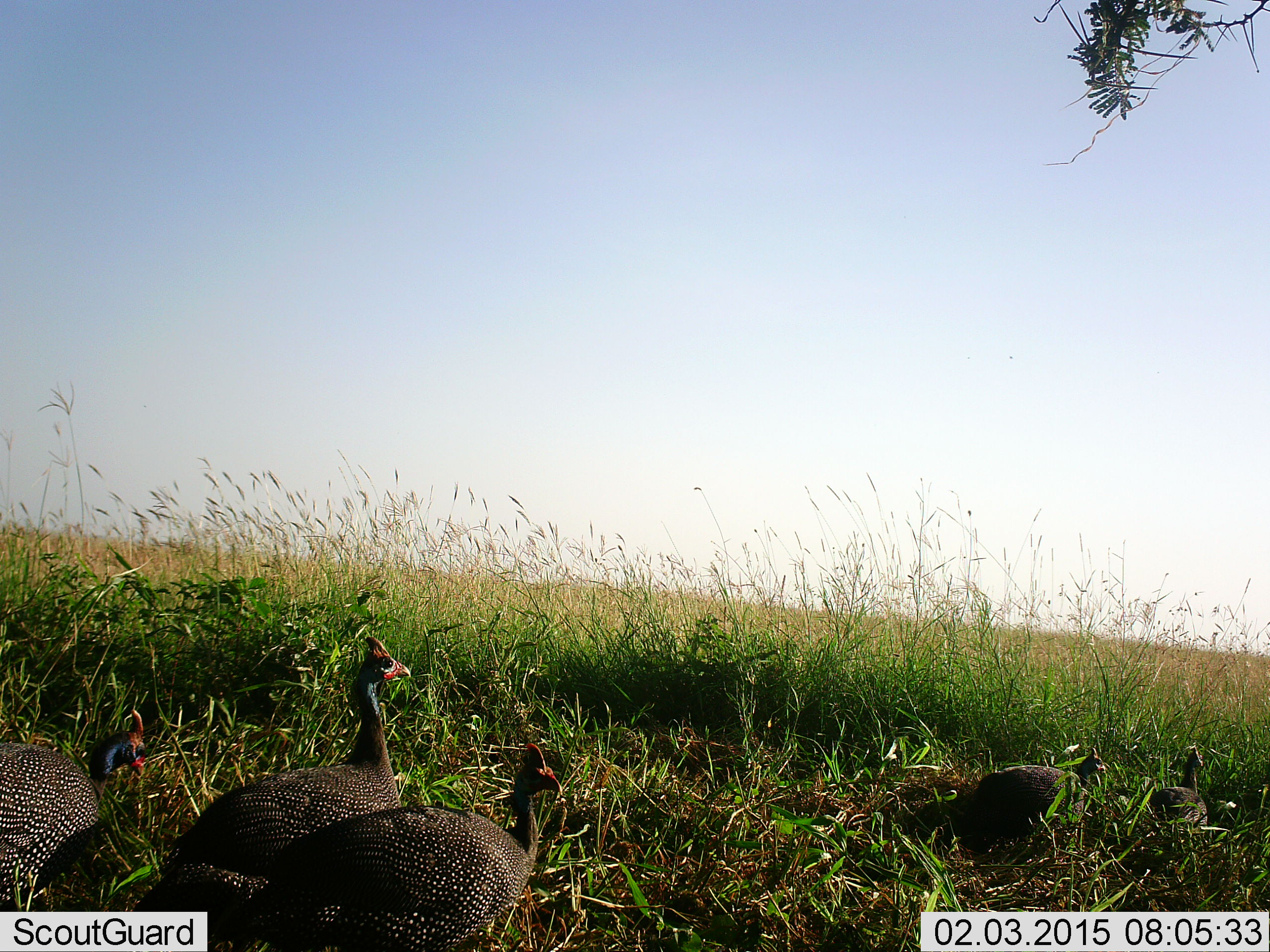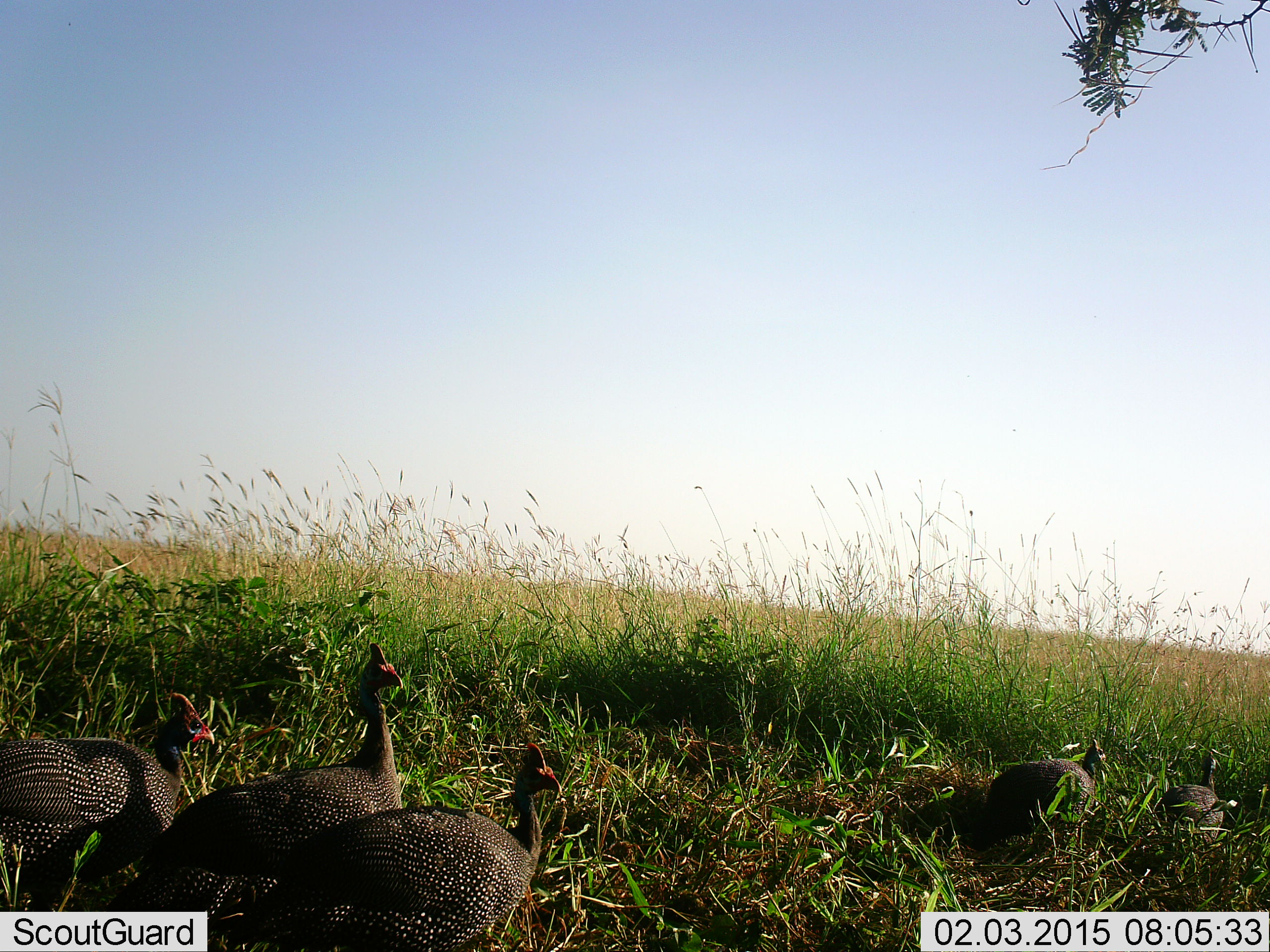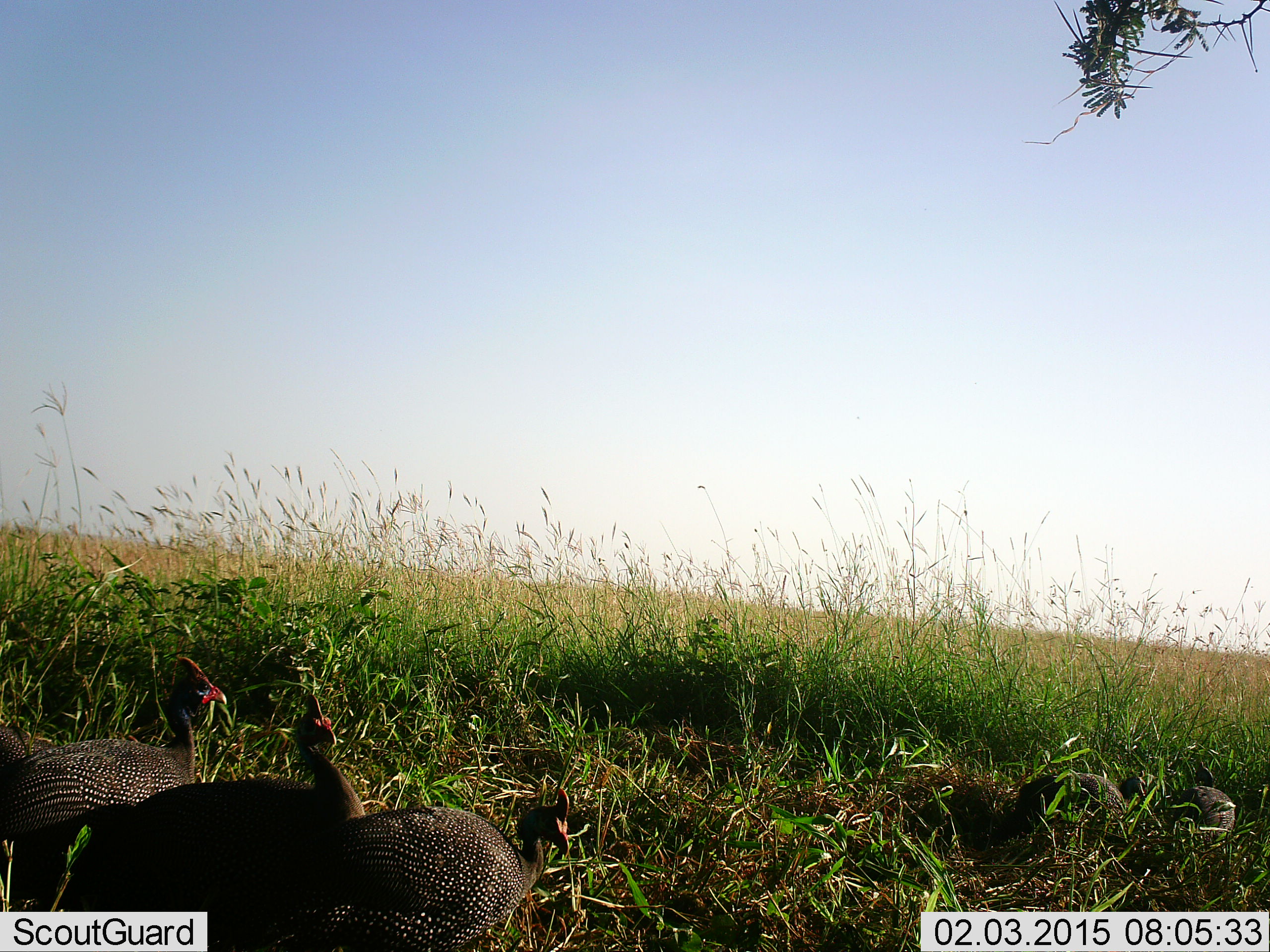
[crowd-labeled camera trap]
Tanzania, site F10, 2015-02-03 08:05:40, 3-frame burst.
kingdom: Animalia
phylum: Chordata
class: Aves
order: Galliformes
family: Numididae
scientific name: Numididae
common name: guinea fowl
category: guineafowl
Guineafowl (guinea fowl) (Numididae), count 5. Behavior (volunteer vote fractions): standing 70%, resting 20%, moving 50%, interacting 10%. Young present (vote fraction): 0%. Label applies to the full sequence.